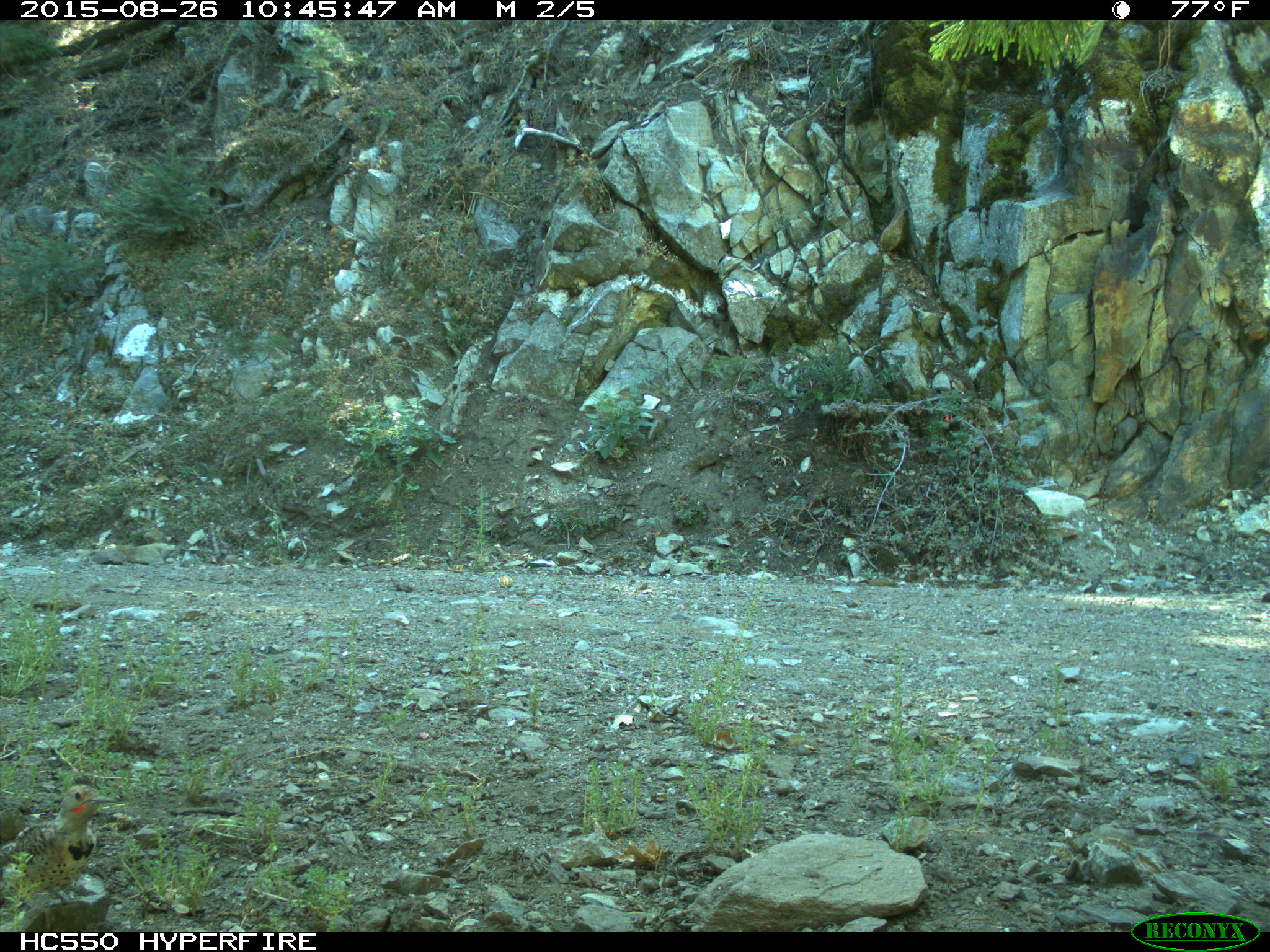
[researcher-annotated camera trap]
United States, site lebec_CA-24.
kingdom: Animalia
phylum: Chordata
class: Aves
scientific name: Aves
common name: birds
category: unidentified bird